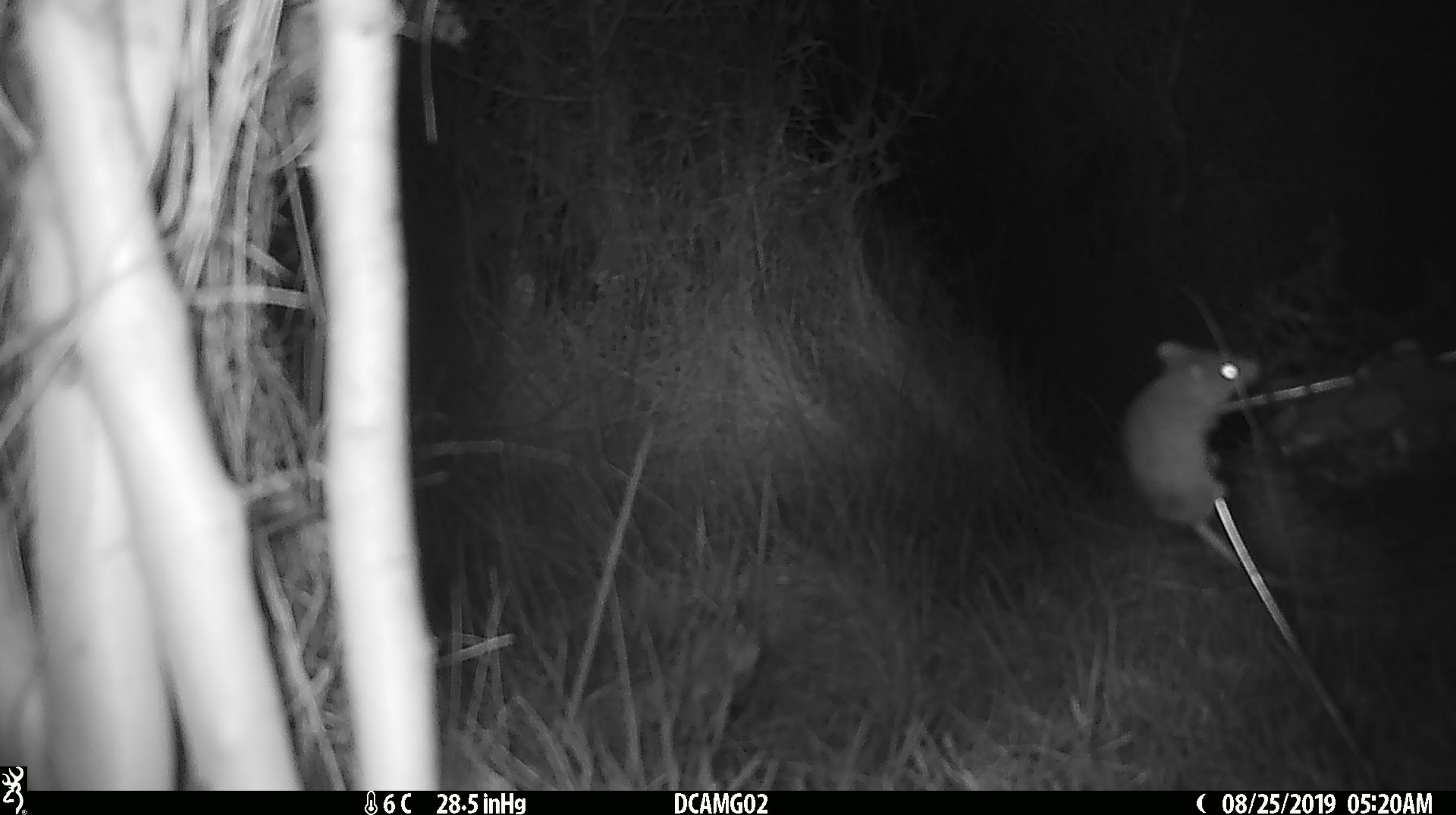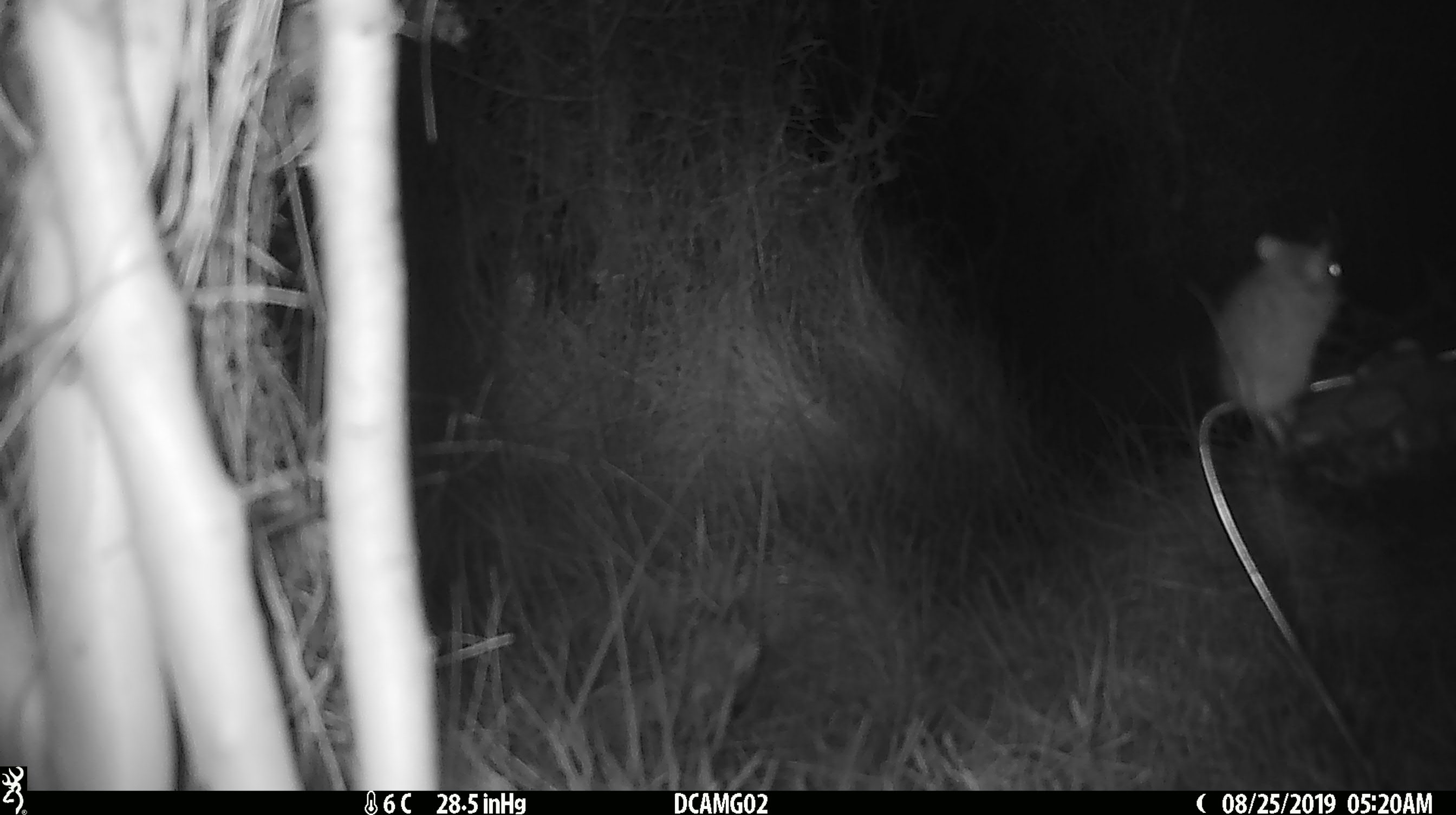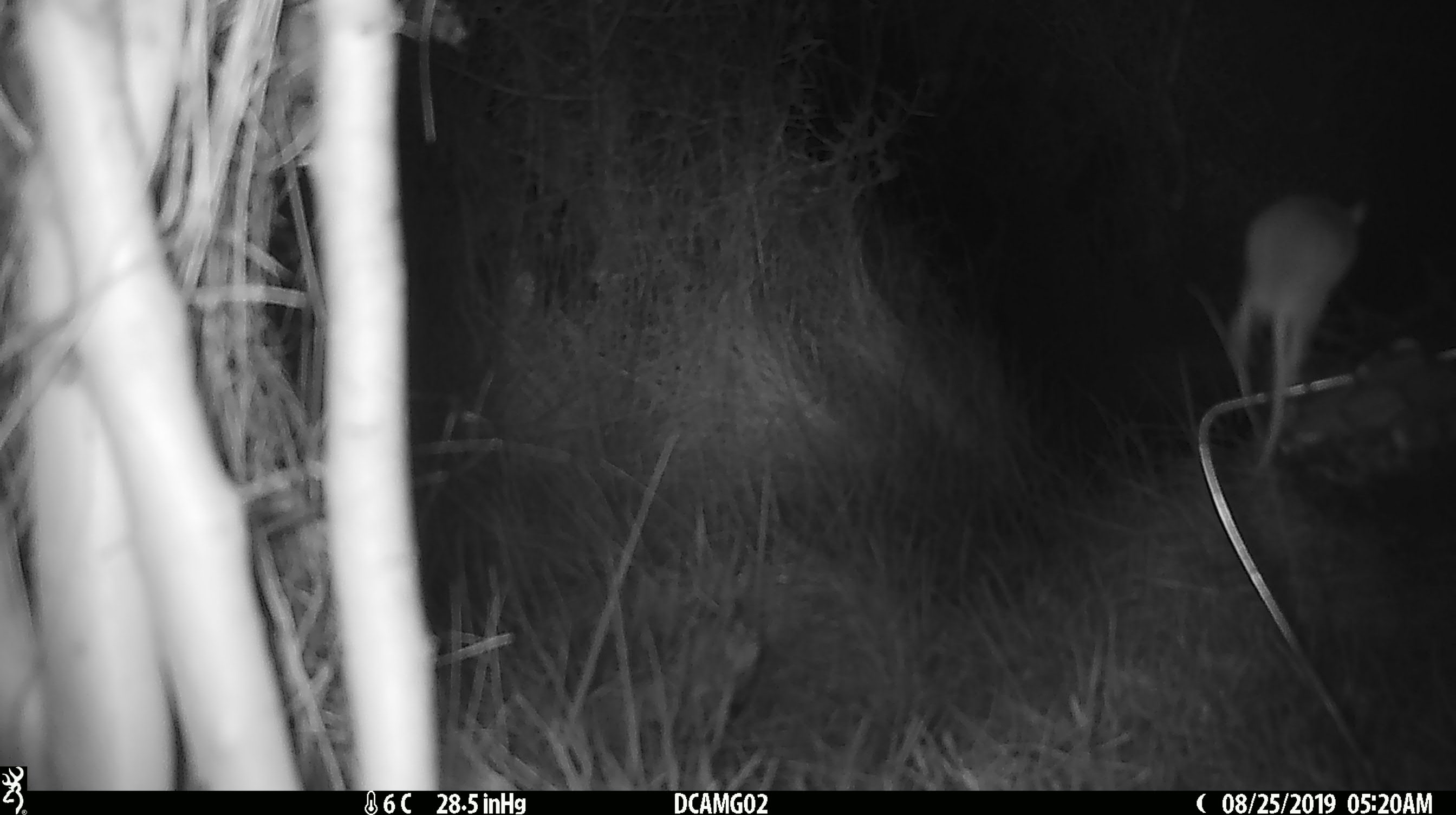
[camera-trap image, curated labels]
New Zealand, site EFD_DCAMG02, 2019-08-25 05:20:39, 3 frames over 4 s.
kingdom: Animalia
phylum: Chordata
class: Mammalia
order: Rodentia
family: Muridae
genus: Mus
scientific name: Mus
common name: mouse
Mouse (Mus).